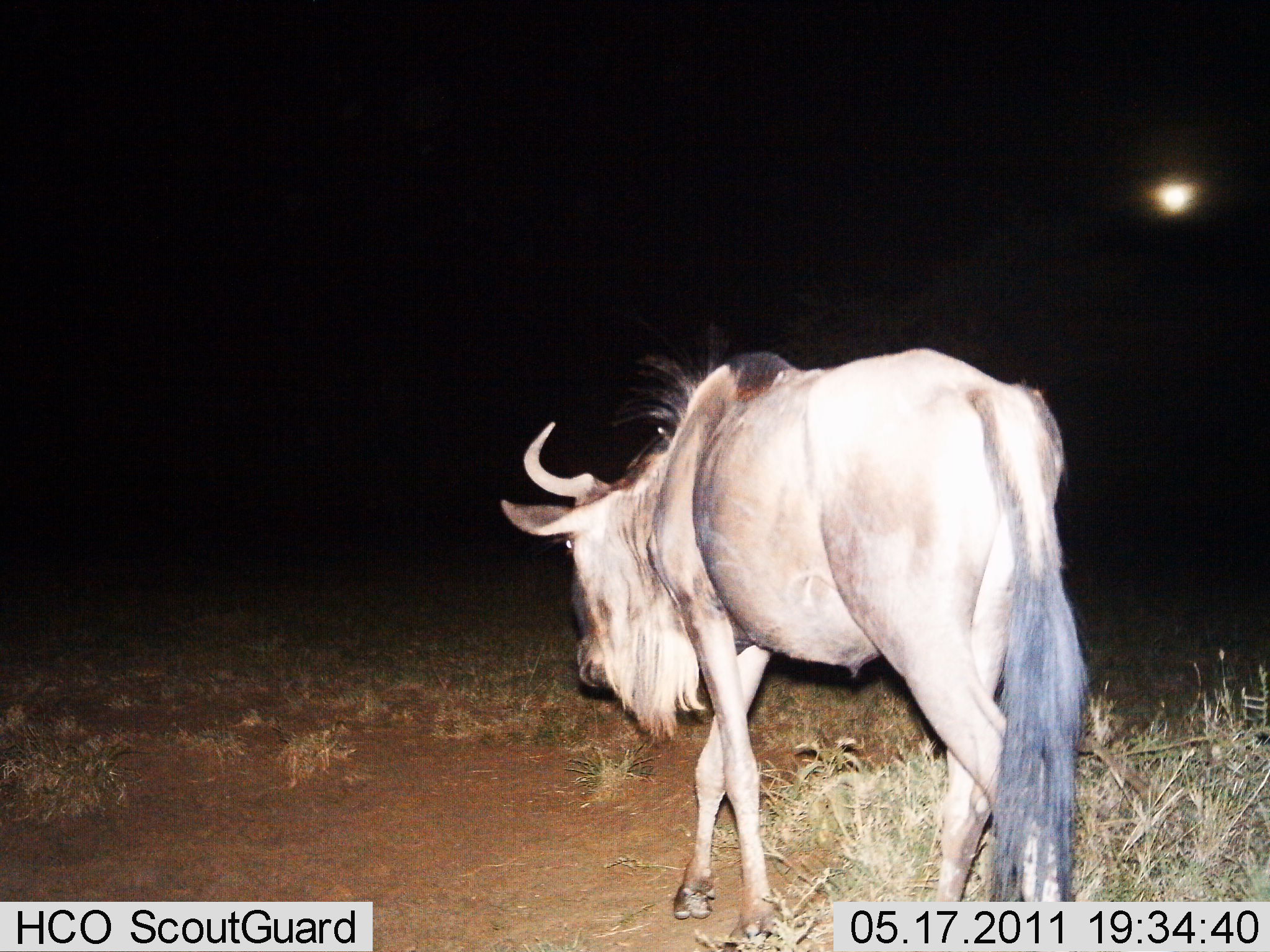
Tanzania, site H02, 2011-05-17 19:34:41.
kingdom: Animalia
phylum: Chordata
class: Mammalia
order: Artiodactyla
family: Bovidae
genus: Connochaetes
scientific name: Connochaetes taurinus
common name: blue wildebeest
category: wildebeest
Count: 1.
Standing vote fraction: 9%.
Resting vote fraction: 0%.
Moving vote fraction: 91%.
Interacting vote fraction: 0%.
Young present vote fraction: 0%.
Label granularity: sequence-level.